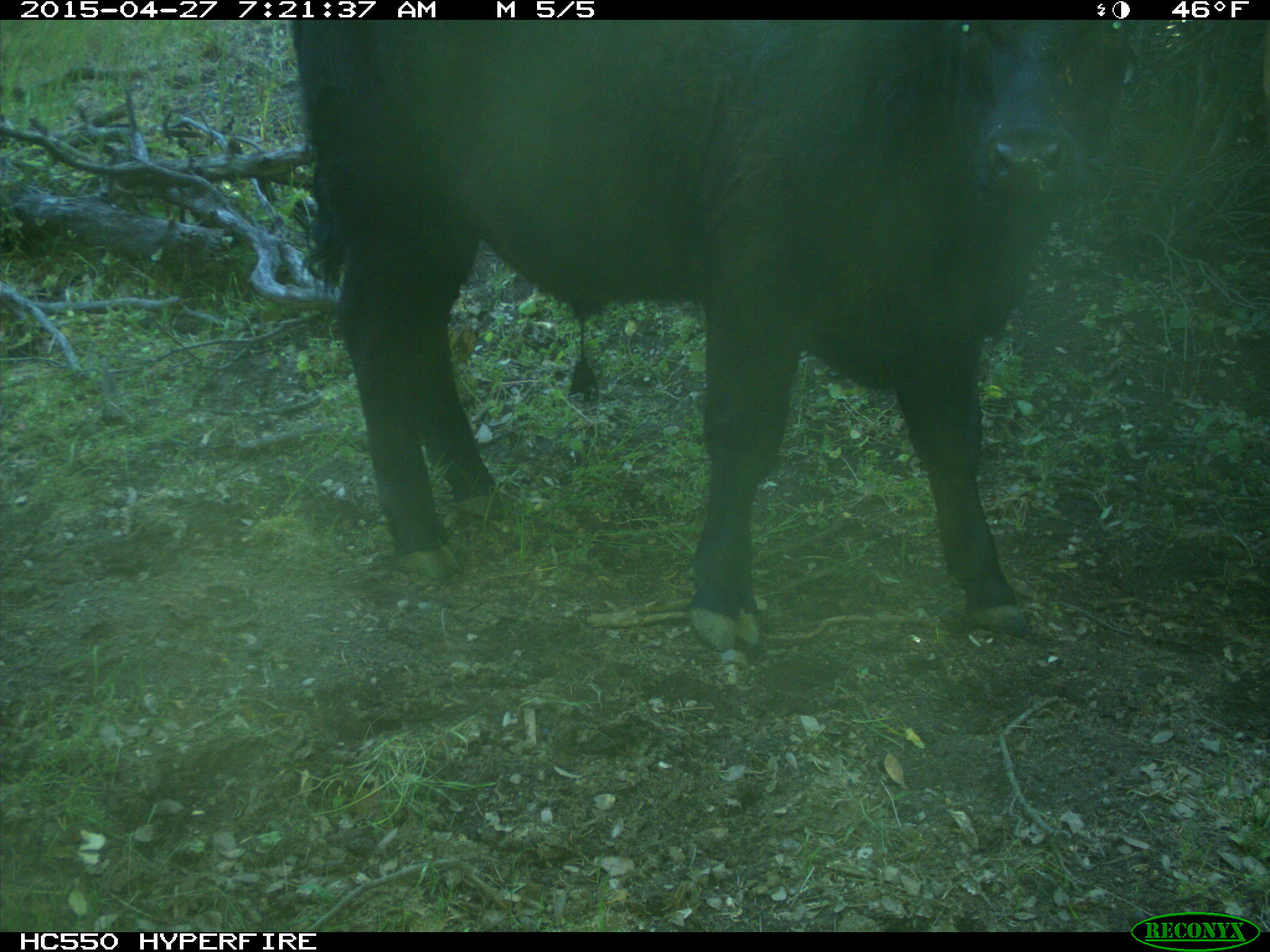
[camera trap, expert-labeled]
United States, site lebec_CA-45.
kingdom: Animalia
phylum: Chordata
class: Mammalia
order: Artiodactyla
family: Bovidae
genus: Bos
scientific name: Bos taurus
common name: domestic cow